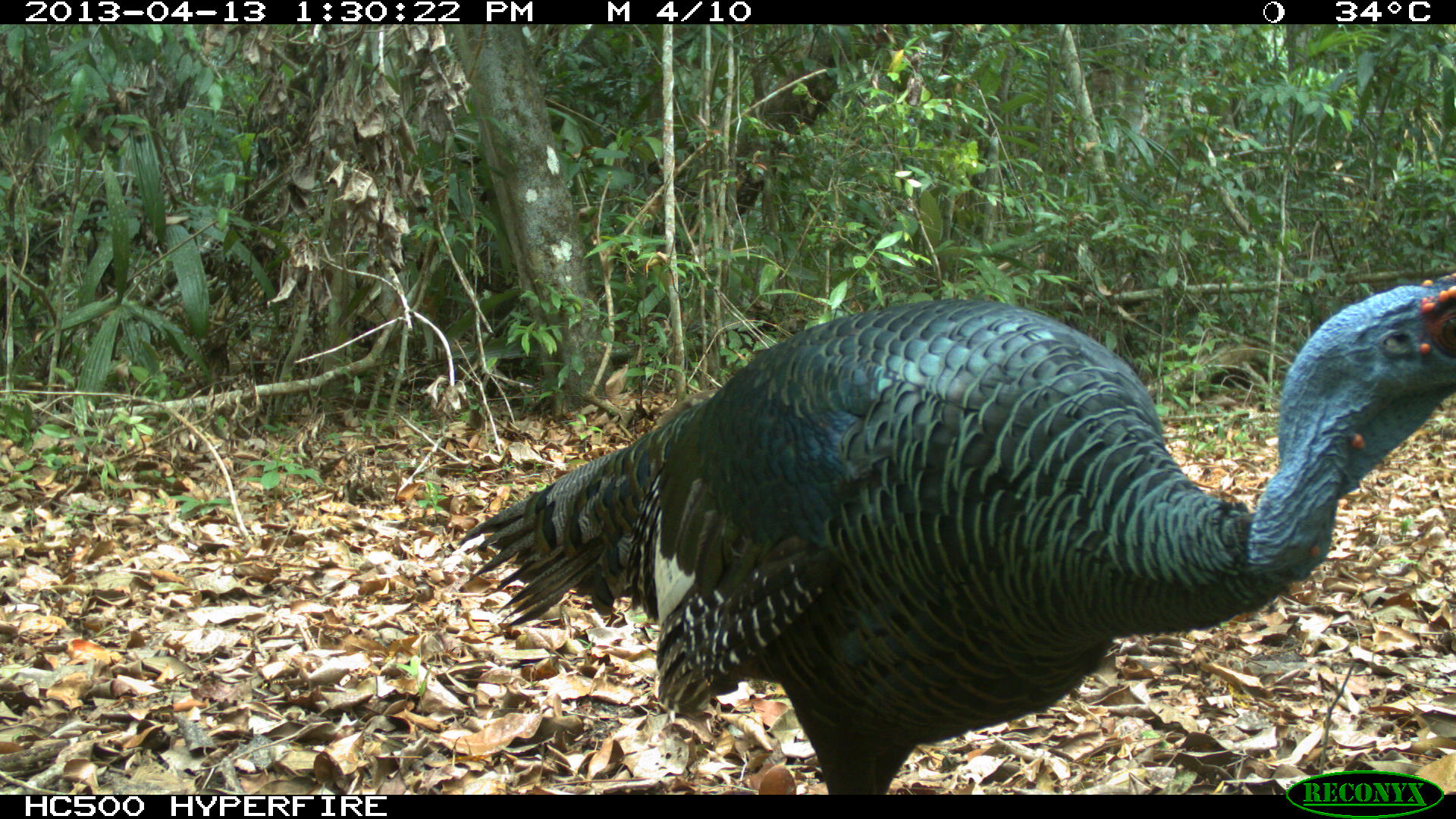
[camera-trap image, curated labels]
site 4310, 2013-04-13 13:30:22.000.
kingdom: Animalia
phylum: Chordata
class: Aves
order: Galliformes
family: Phasianidae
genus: Meleagris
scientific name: Meleagris ocellata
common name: ocellated turkey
Meleagris ocellata (ocellated turkey), count 1, sex male.